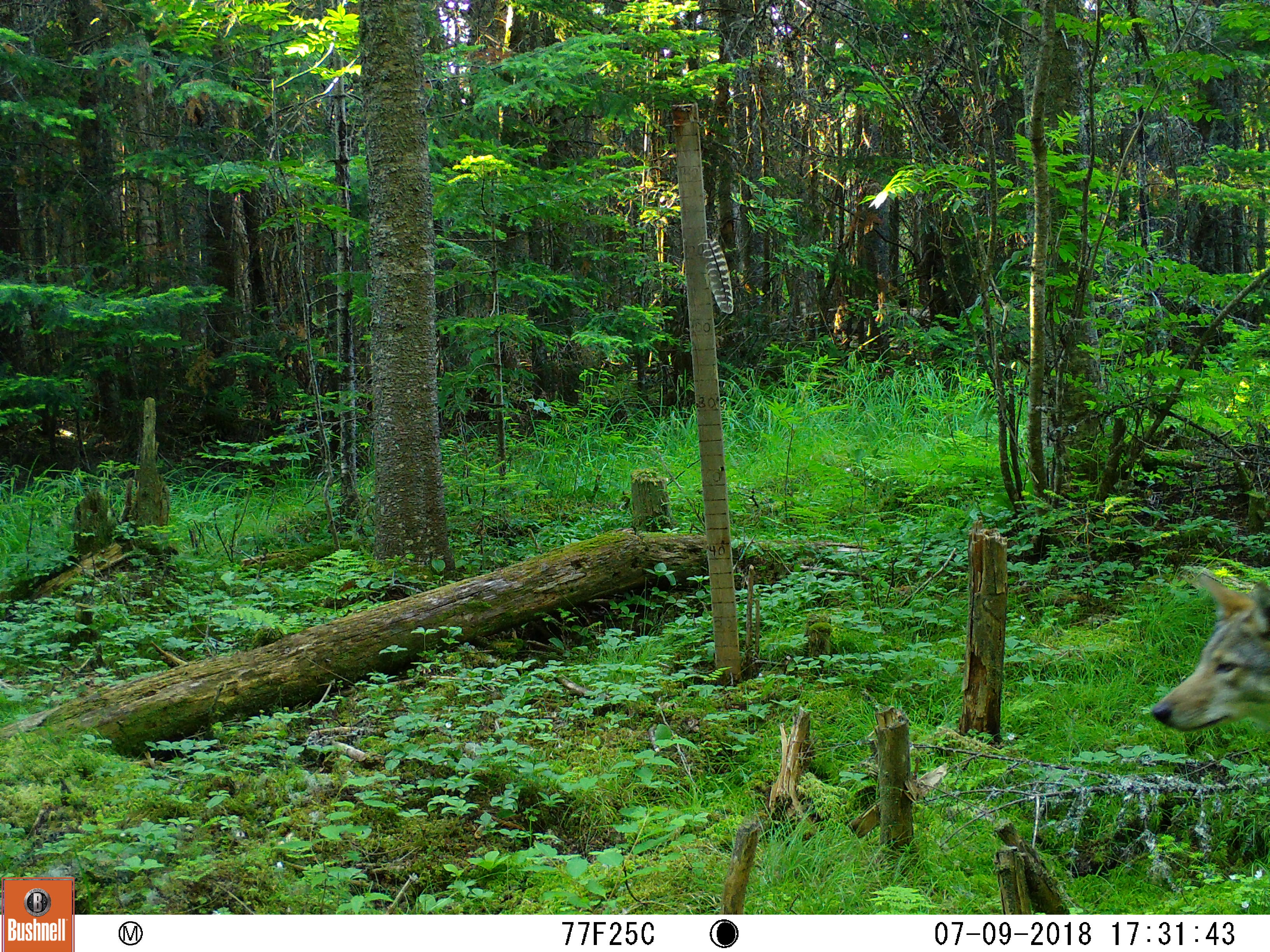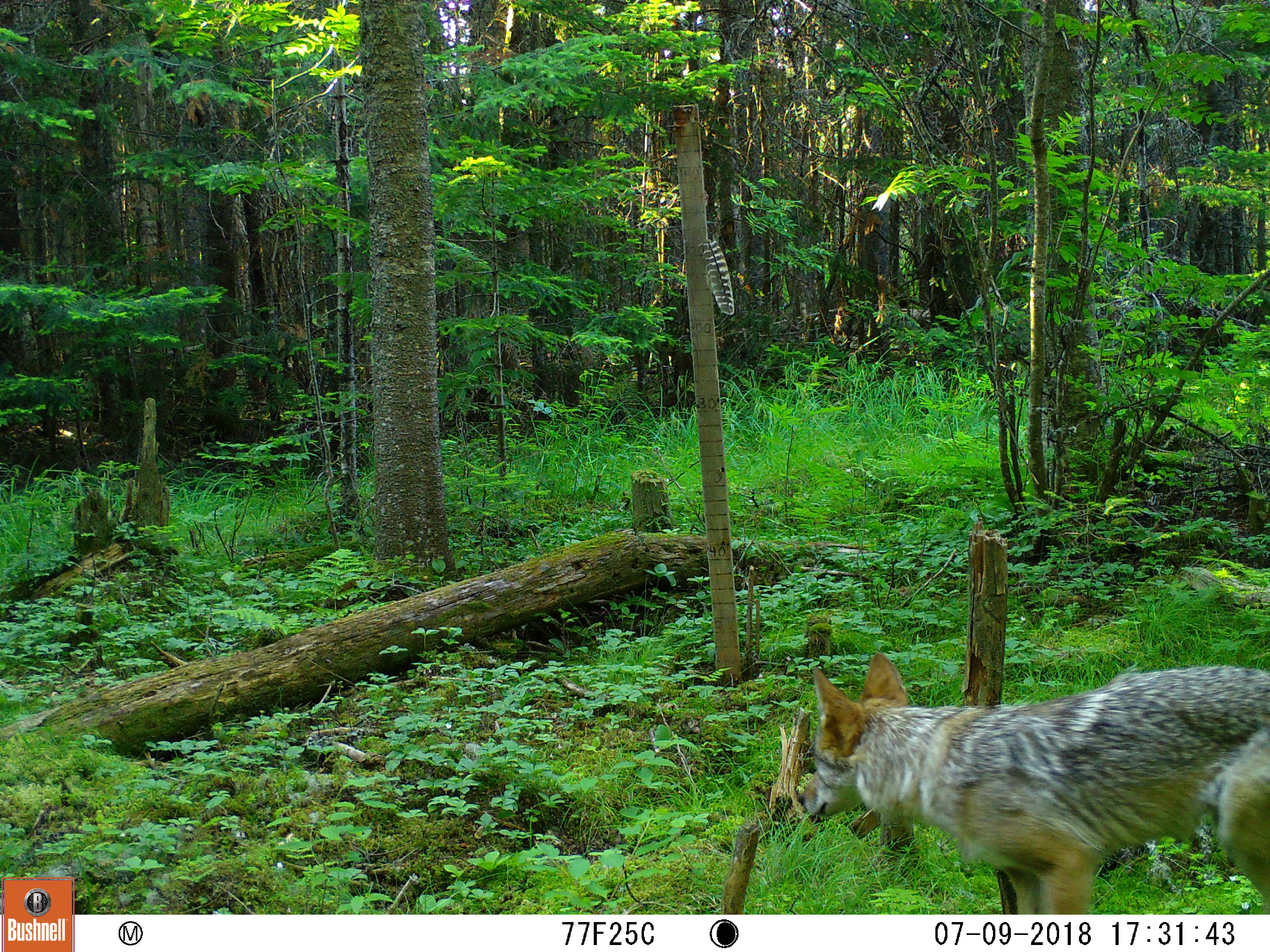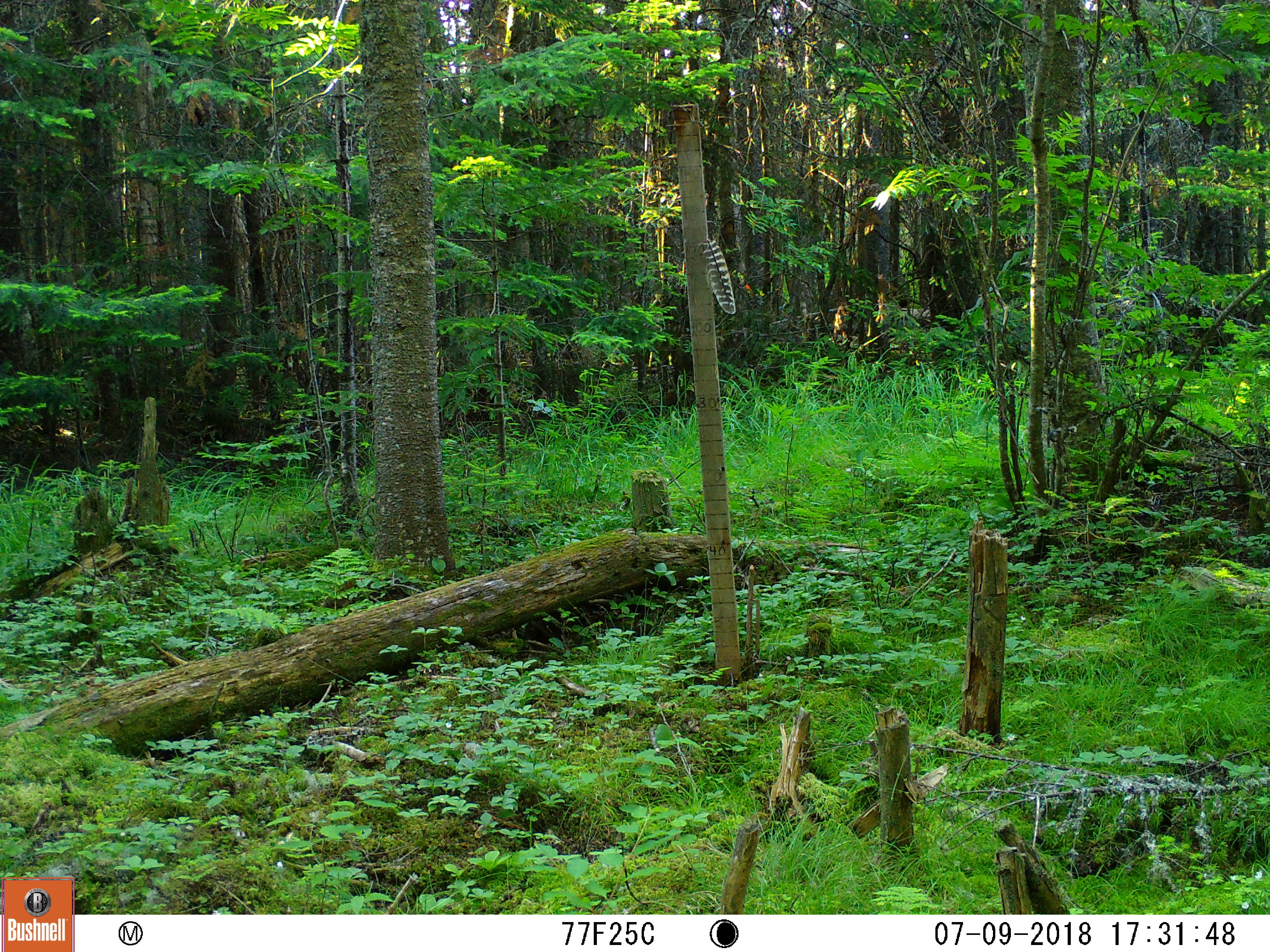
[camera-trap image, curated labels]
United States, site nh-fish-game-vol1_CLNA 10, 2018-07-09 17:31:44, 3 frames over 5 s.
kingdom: Animalia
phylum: Chordata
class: Mammalia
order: Carnivora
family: Canidae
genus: Canis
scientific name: Canis latrans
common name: coyote